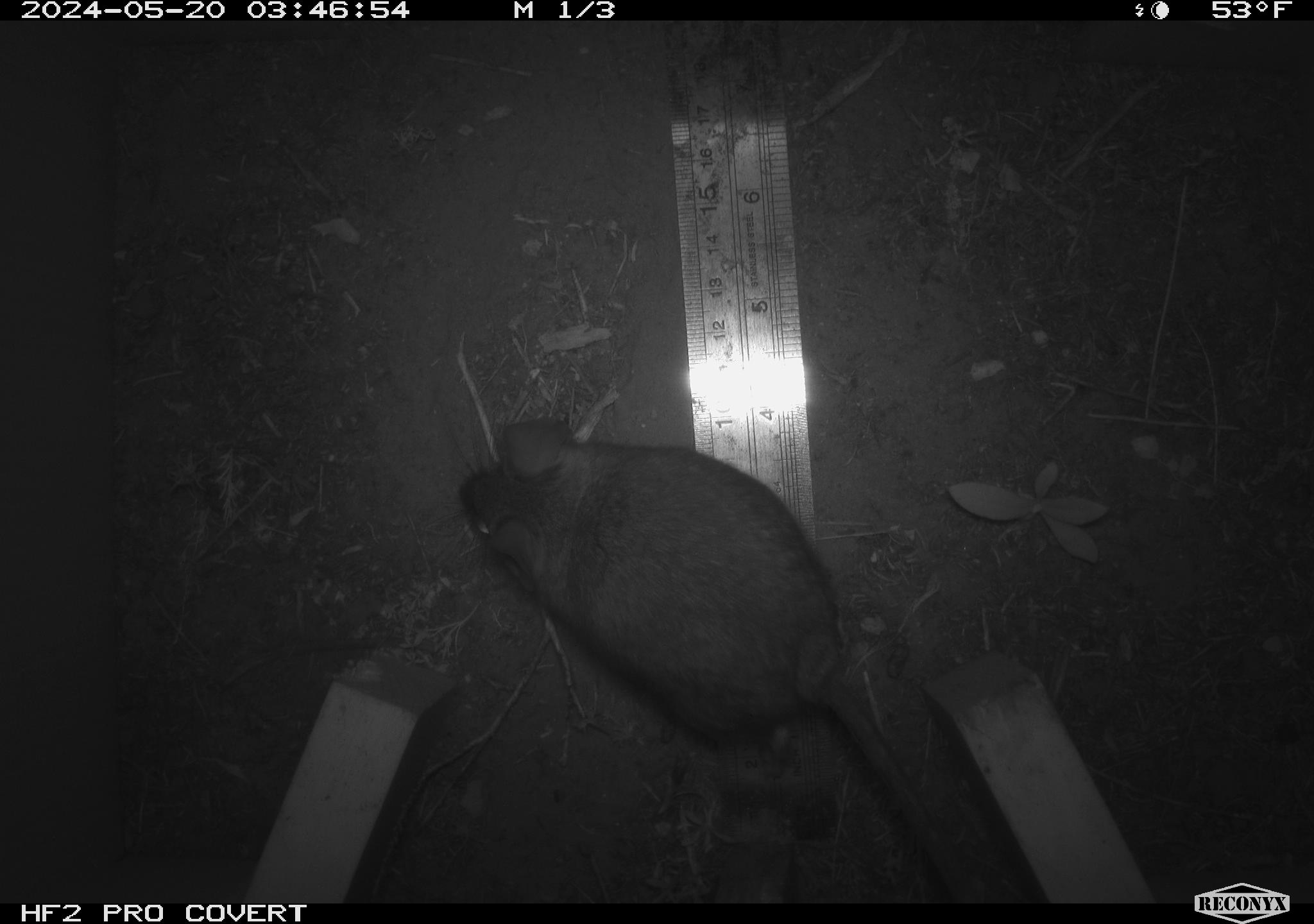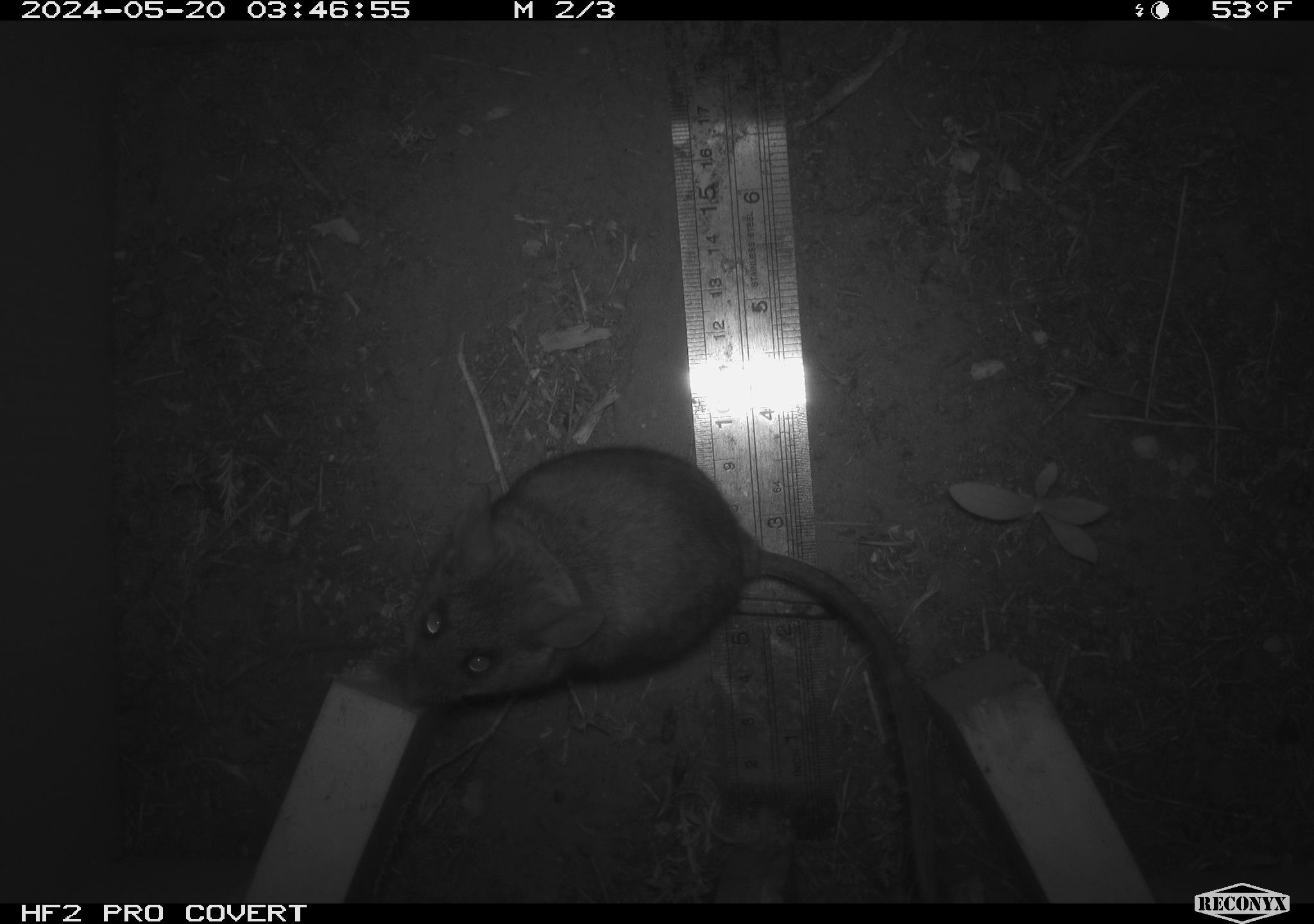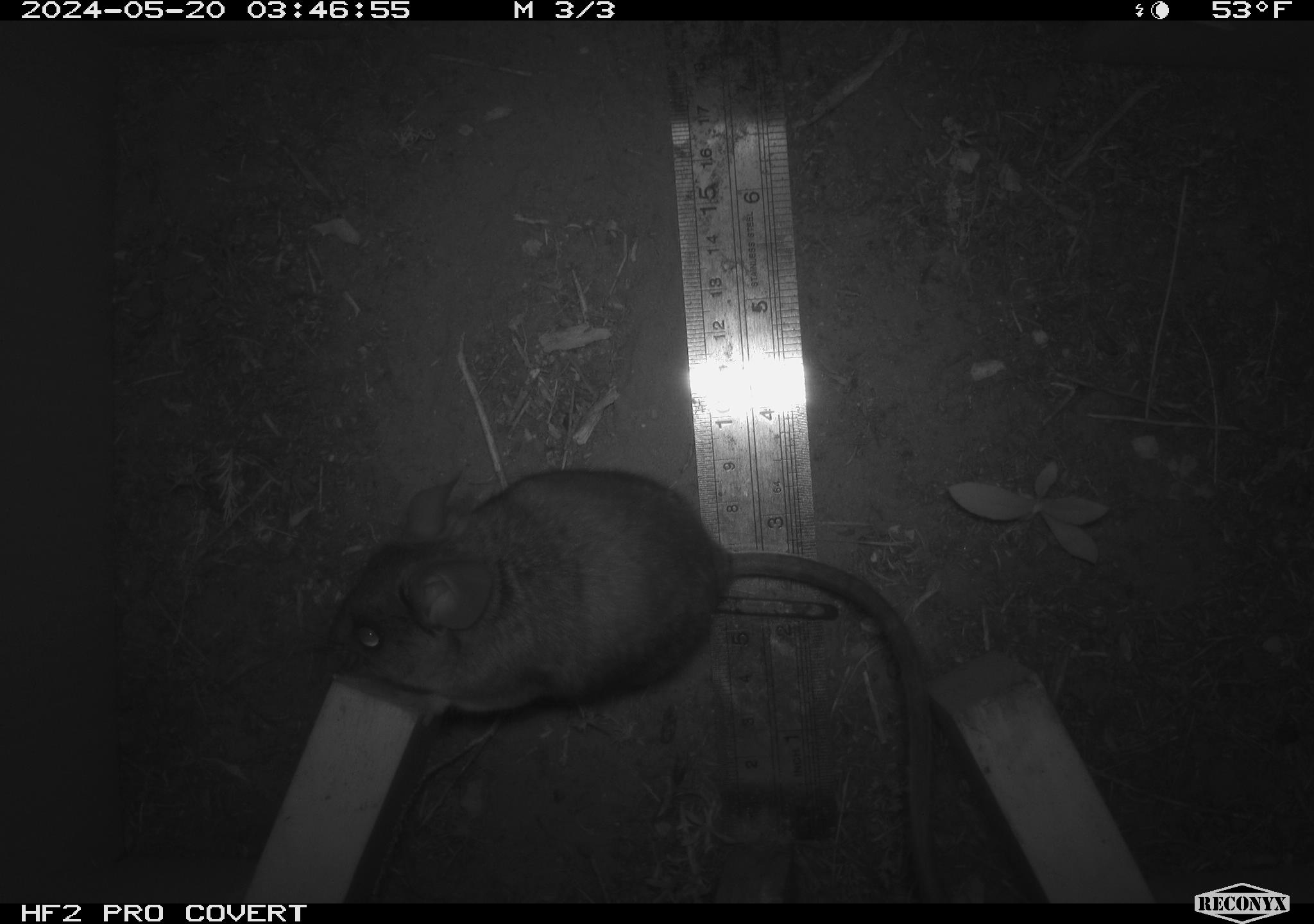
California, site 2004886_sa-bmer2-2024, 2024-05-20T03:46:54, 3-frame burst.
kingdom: Animalia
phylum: Chordata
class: Mammalia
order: Rodentia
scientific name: Rodentia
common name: woodrat or rat or mouse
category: woodrat or rat or mouse species